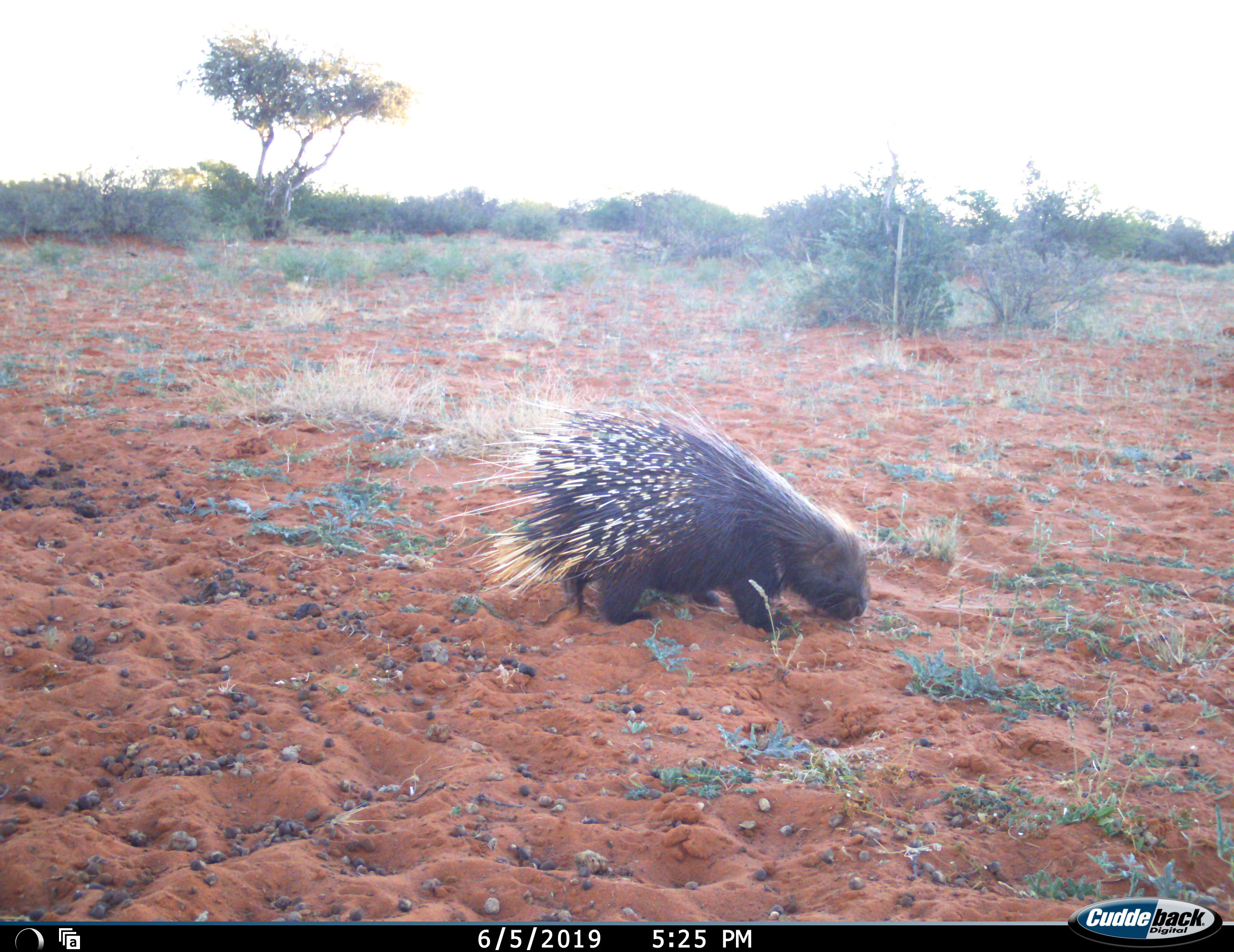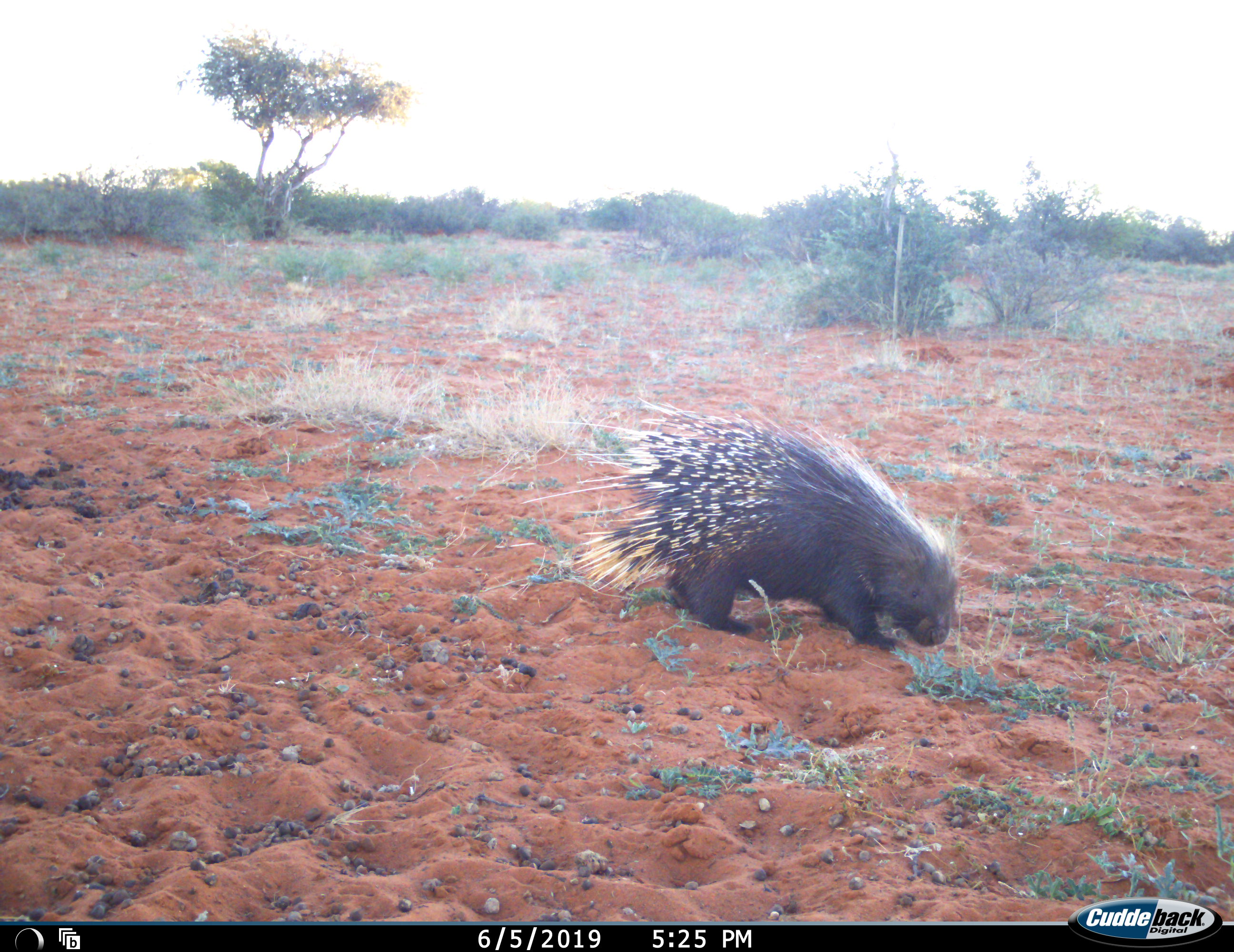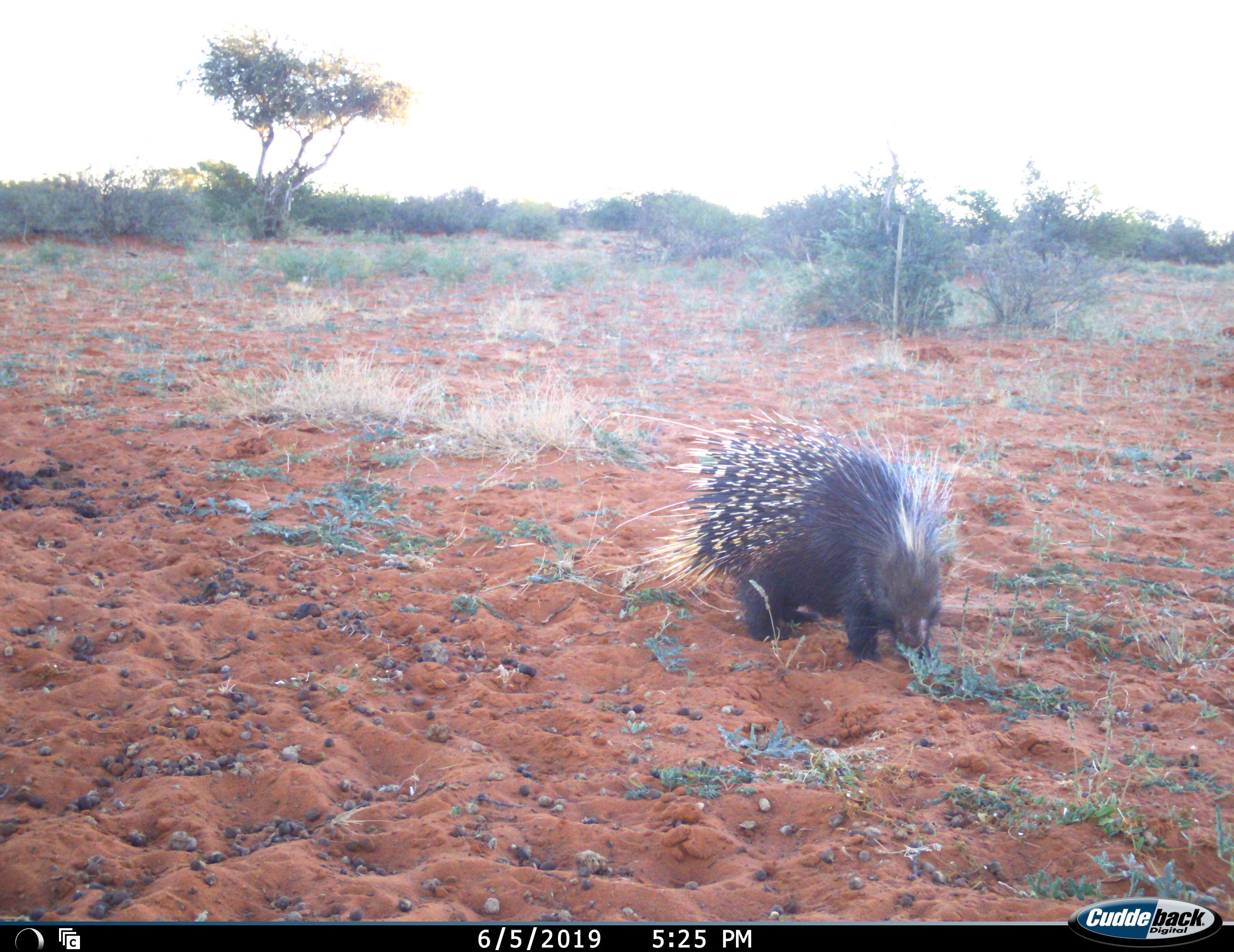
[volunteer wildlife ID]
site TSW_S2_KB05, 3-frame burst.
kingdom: Animalia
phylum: Chordata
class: Mammalia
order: Rodentia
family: Hystricidae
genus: Hystrix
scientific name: Hystrix cristata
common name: crested porcupine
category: porcupine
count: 1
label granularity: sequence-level